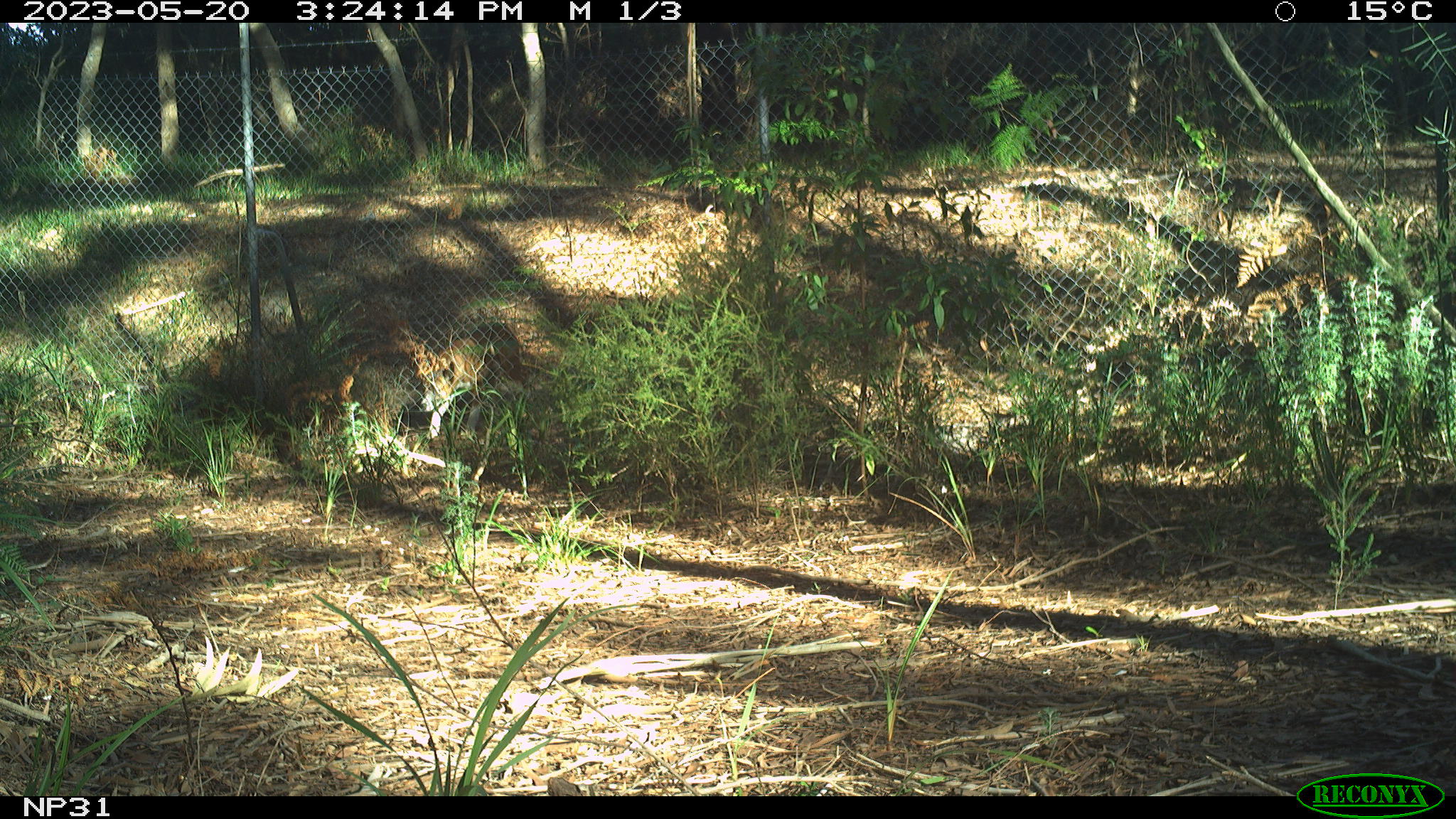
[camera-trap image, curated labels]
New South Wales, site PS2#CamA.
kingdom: Animalia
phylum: Chordata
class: Mammalia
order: Carnivora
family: Canidae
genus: Canis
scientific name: Canis familiaris dingo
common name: dingo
Dingo (Canis familiaris dingo).